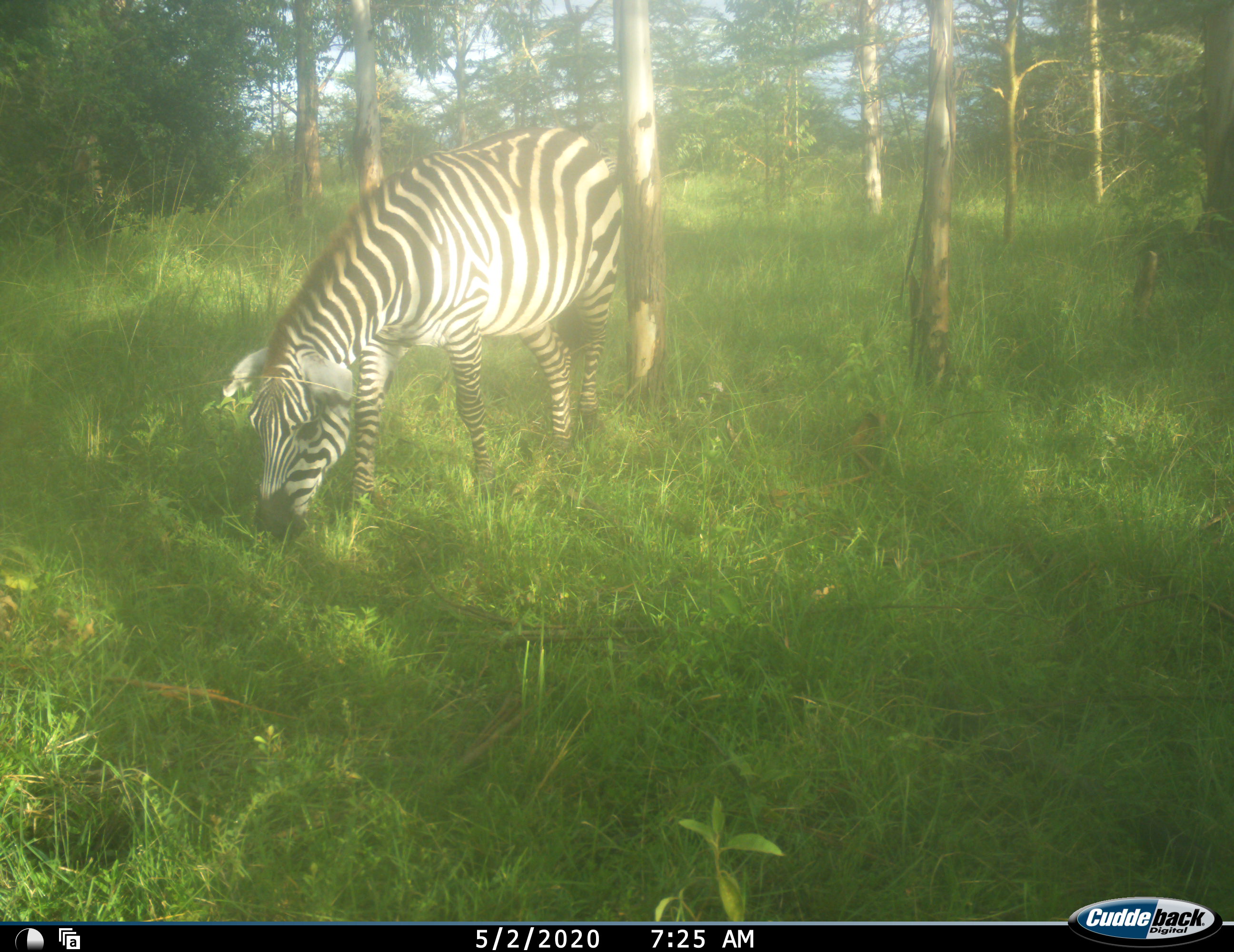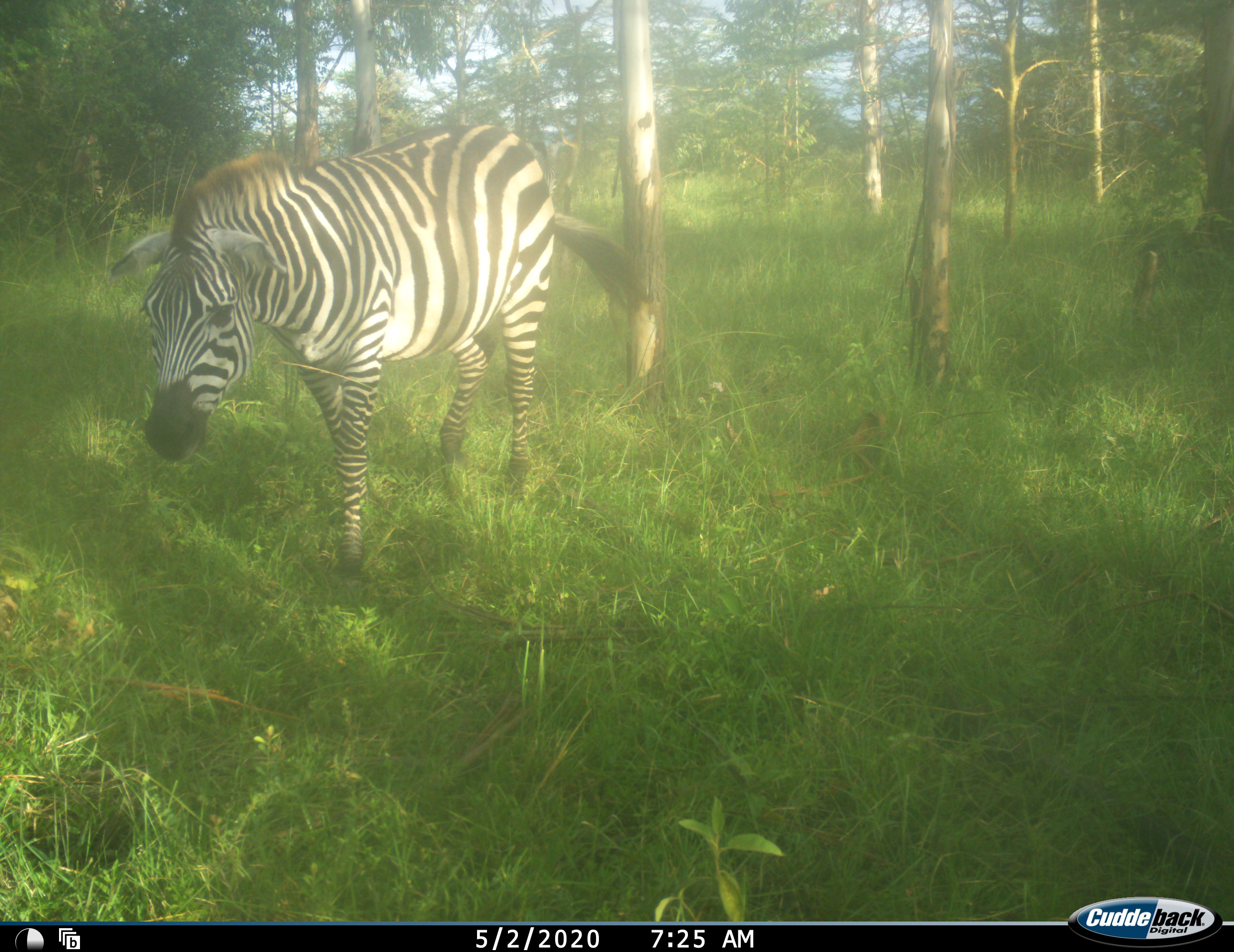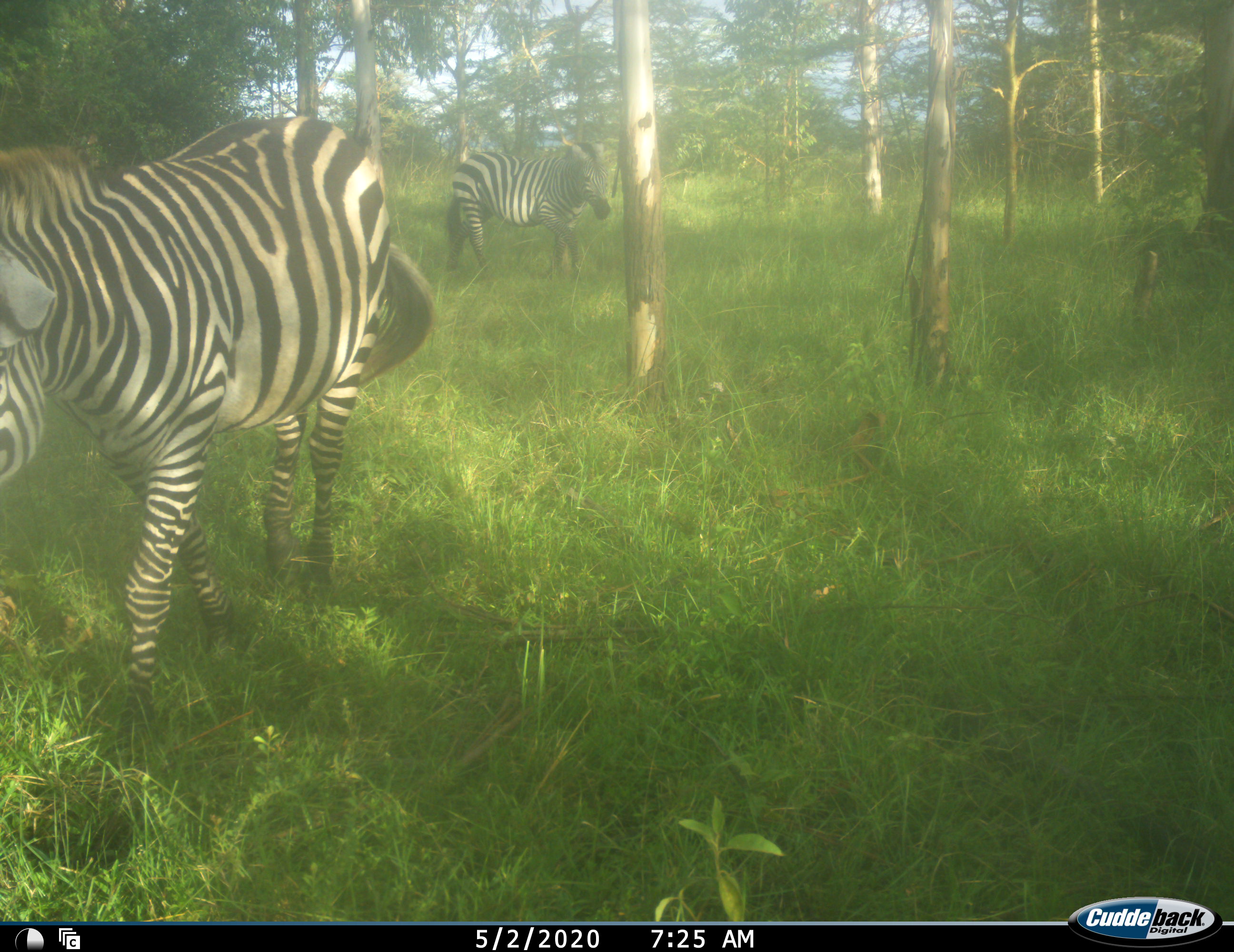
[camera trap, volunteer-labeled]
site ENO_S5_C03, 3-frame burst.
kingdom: Animalia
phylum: Chordata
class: Mammalia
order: Perissodactyla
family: Equidae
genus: Equus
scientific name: Equus quagga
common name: plains zebra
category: zebraplains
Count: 2.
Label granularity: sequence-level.